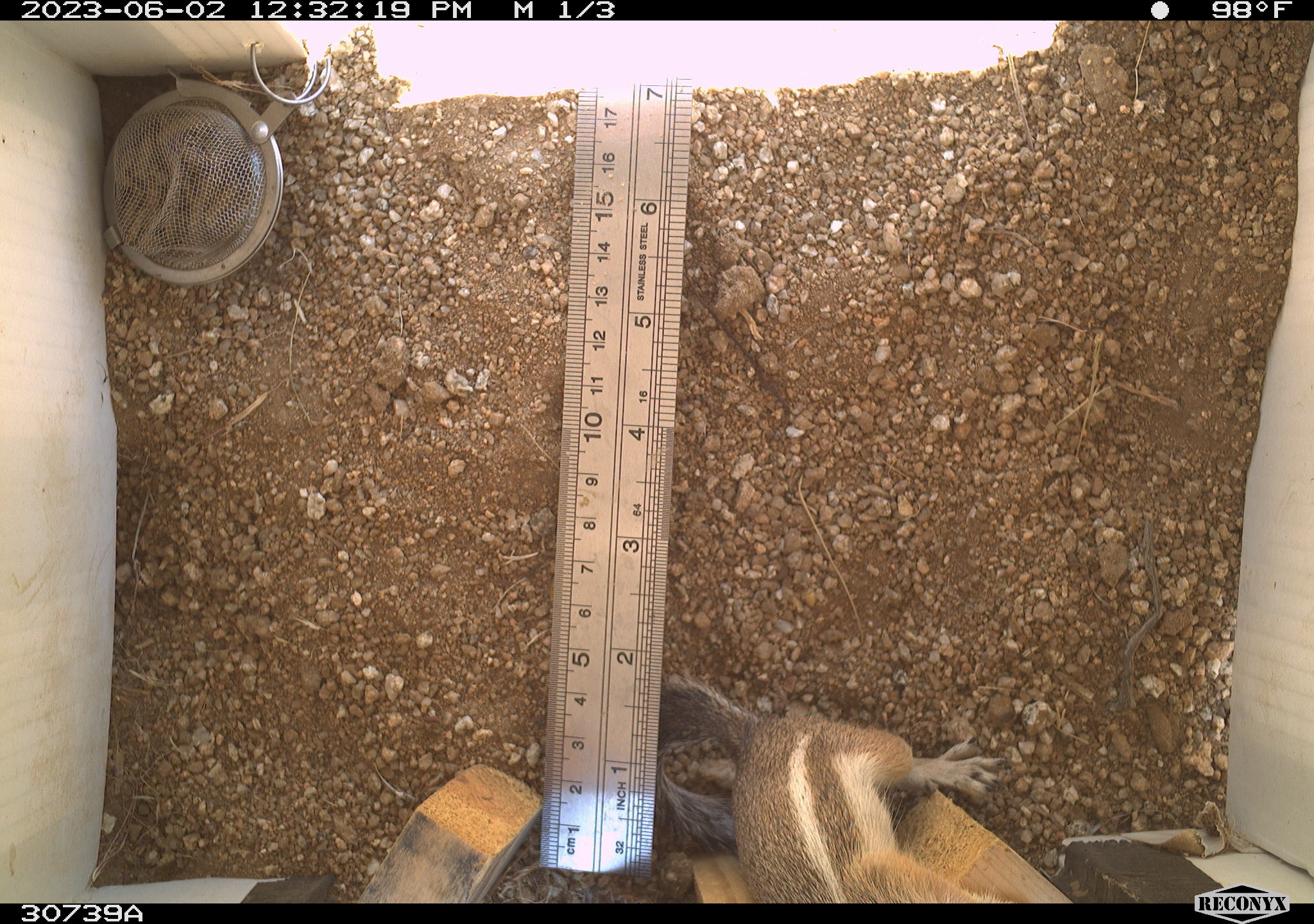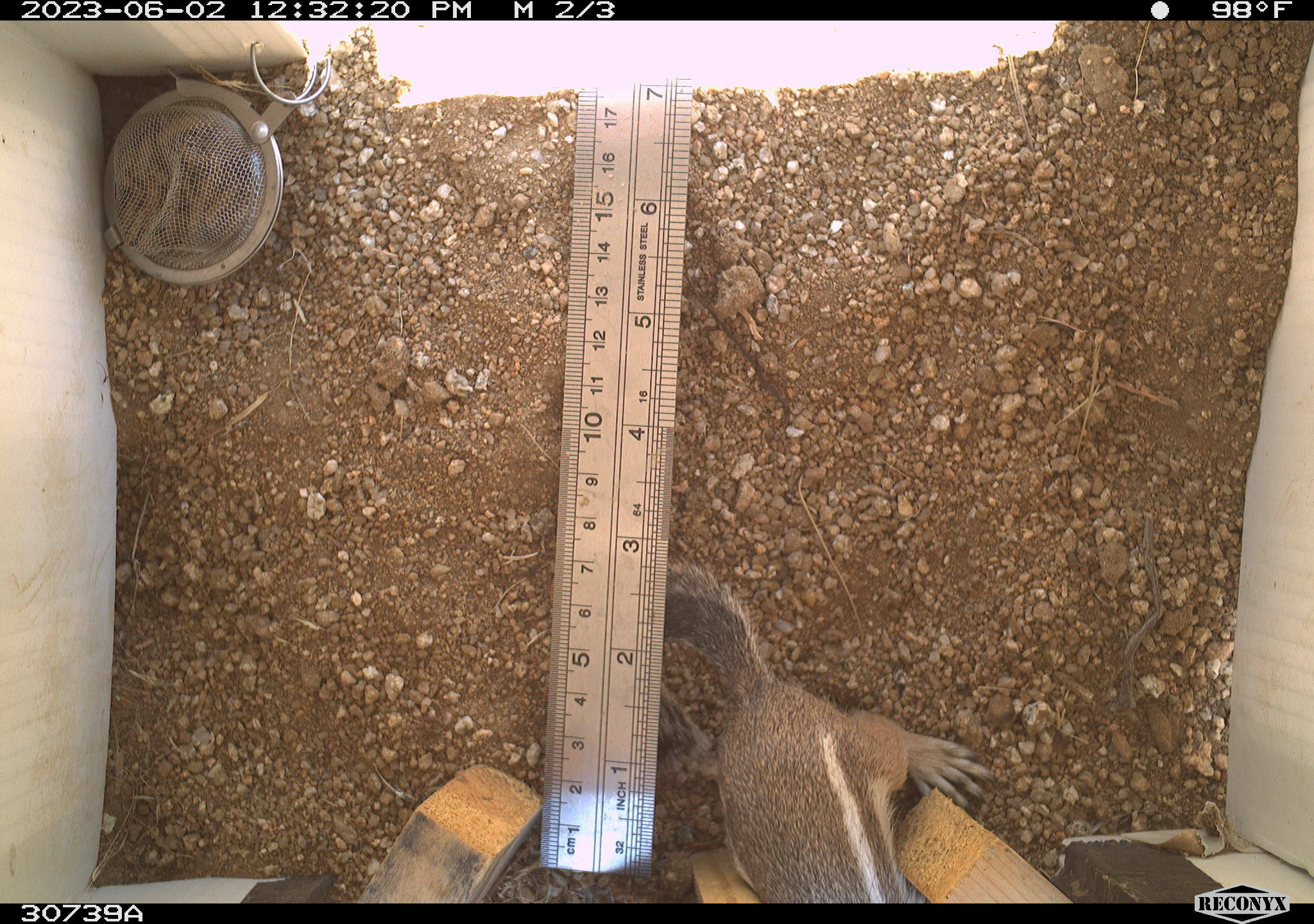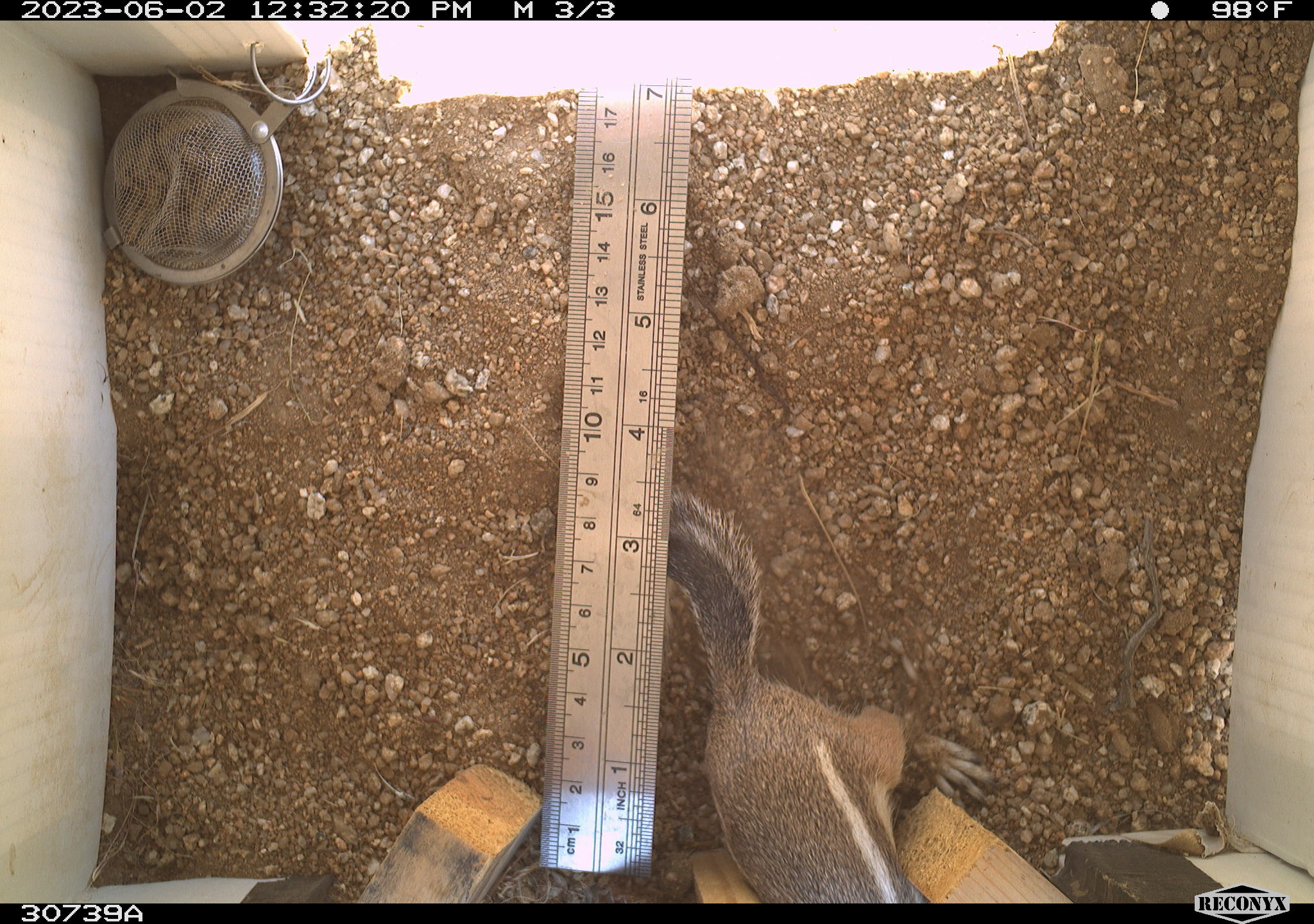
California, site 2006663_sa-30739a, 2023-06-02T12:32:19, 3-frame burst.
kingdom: Animalia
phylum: Chordata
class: Mammalia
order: Rodentia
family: Sciuridae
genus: Ammospermophilus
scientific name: Ammospermophilus leucurus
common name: white-tailed antelope squirrel